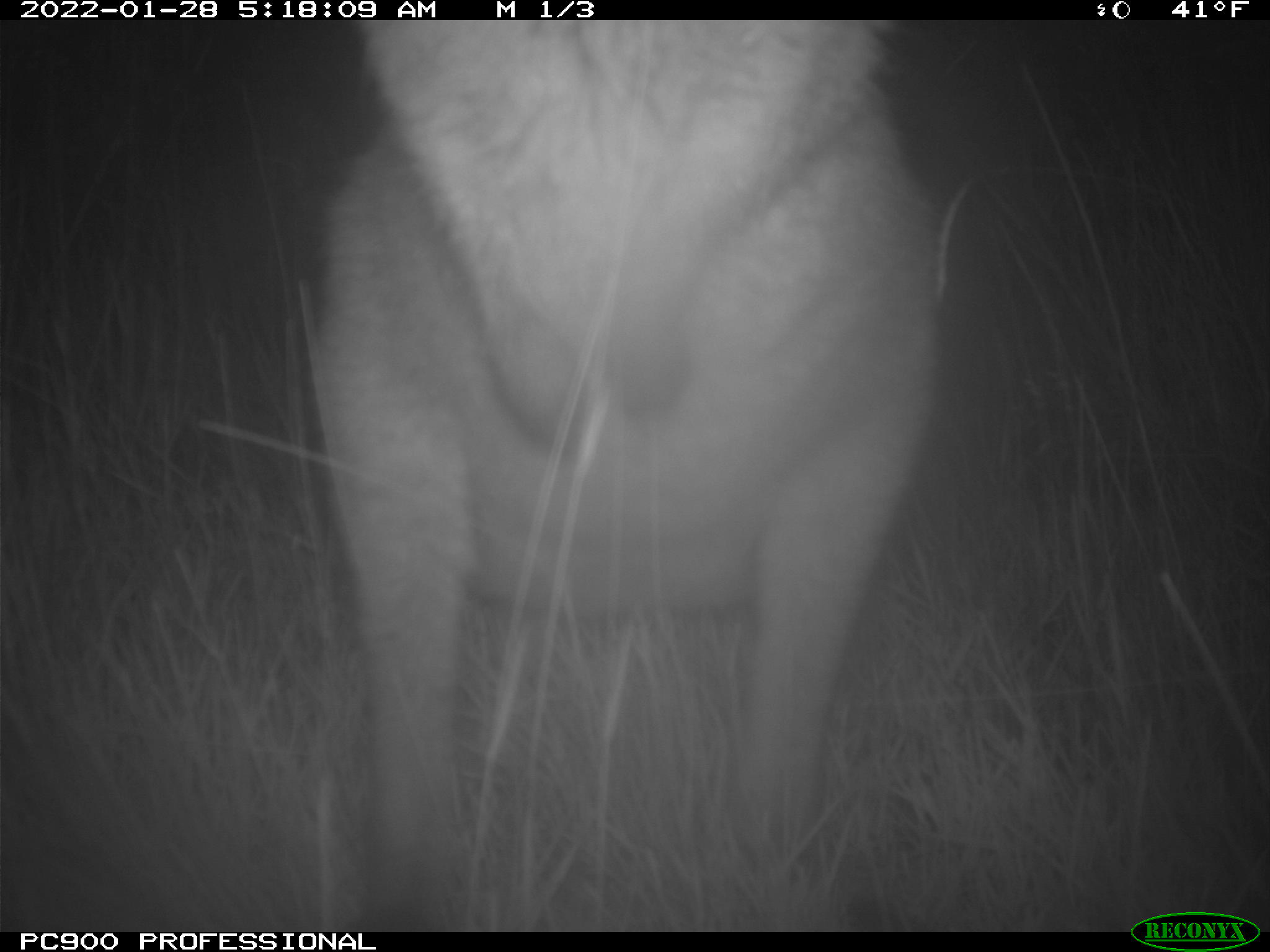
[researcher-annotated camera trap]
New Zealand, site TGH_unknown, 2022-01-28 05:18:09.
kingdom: Animalia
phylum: Chordata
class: Mammalia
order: Diprotodontia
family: Macropodidae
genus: Notamacropus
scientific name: Notamacropus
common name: wallaby